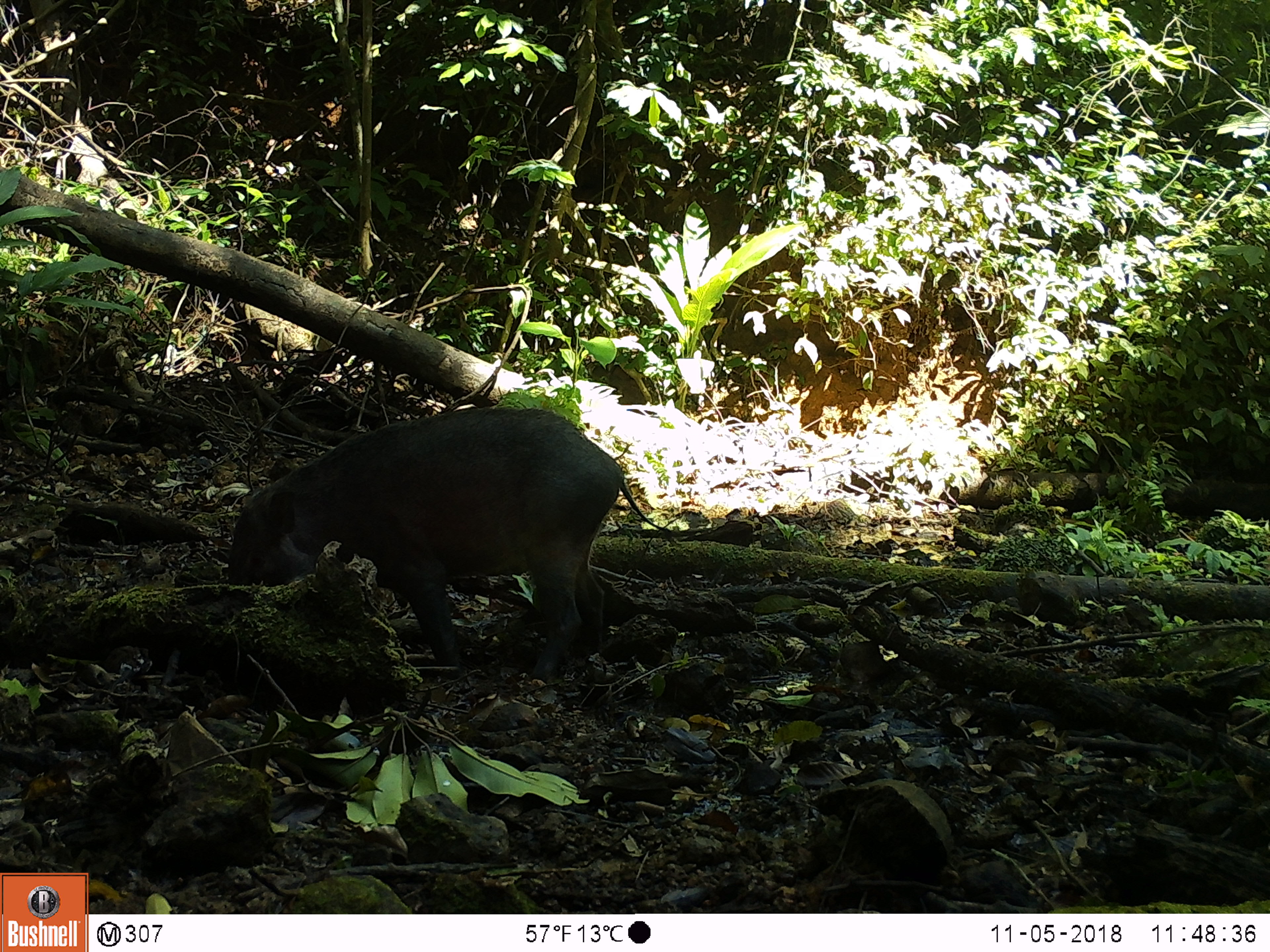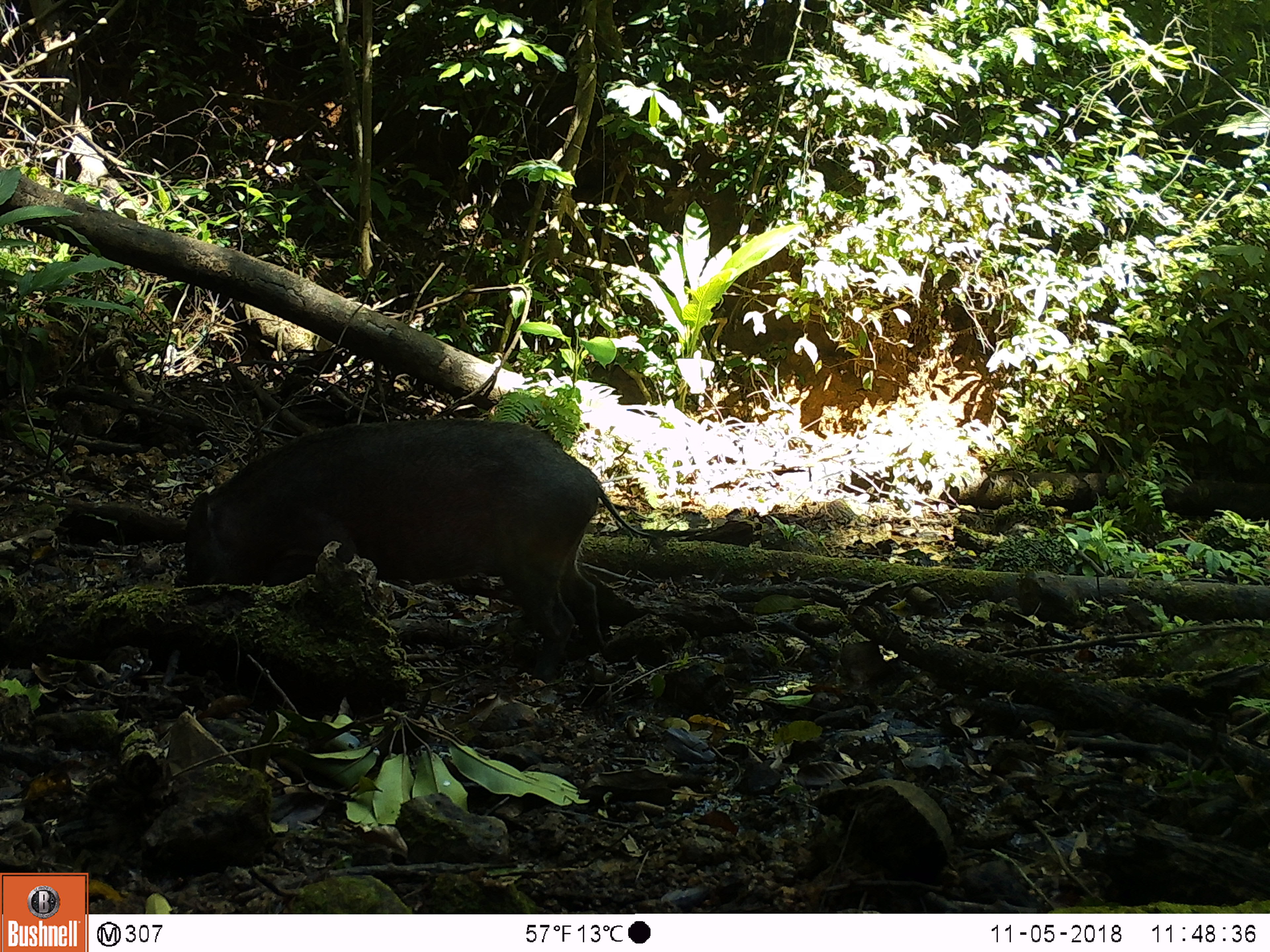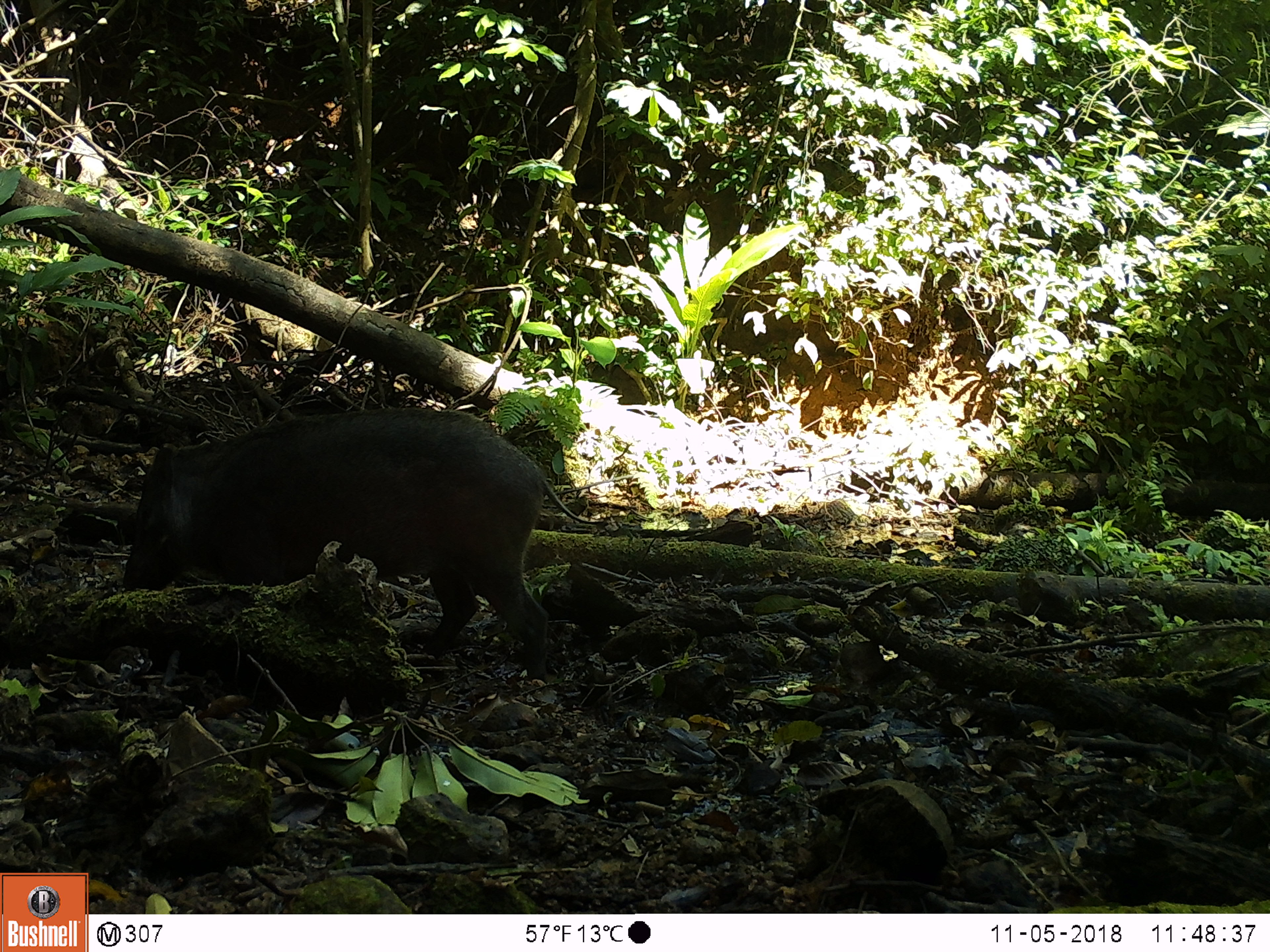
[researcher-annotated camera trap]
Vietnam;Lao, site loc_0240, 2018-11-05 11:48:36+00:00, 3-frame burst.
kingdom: Animalia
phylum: Chordata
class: Mammalia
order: Artiodactyla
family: Suidae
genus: Sus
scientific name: Sus scrofa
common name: eurasian wild pig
Eurasian wild pig (Sus scrofa). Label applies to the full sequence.